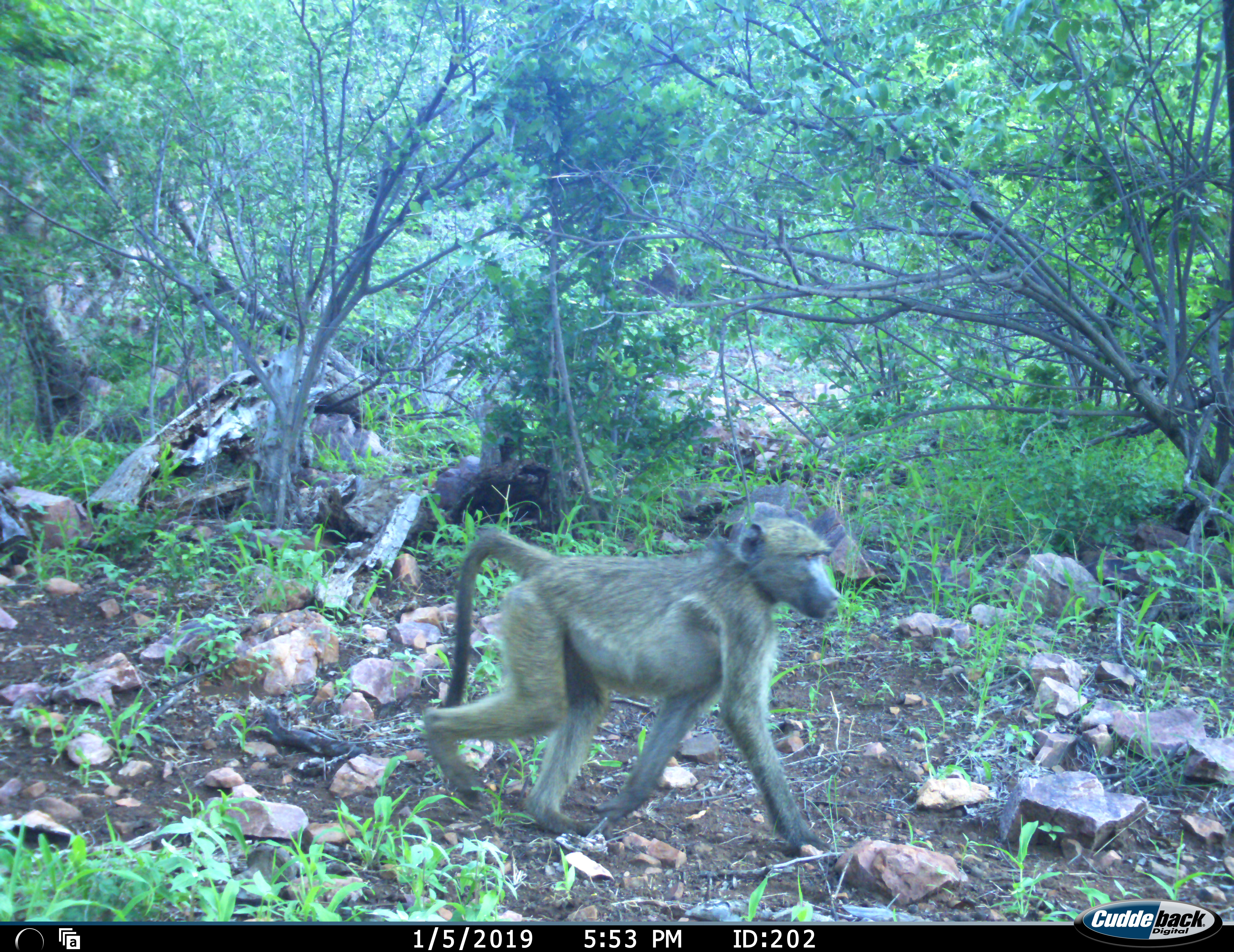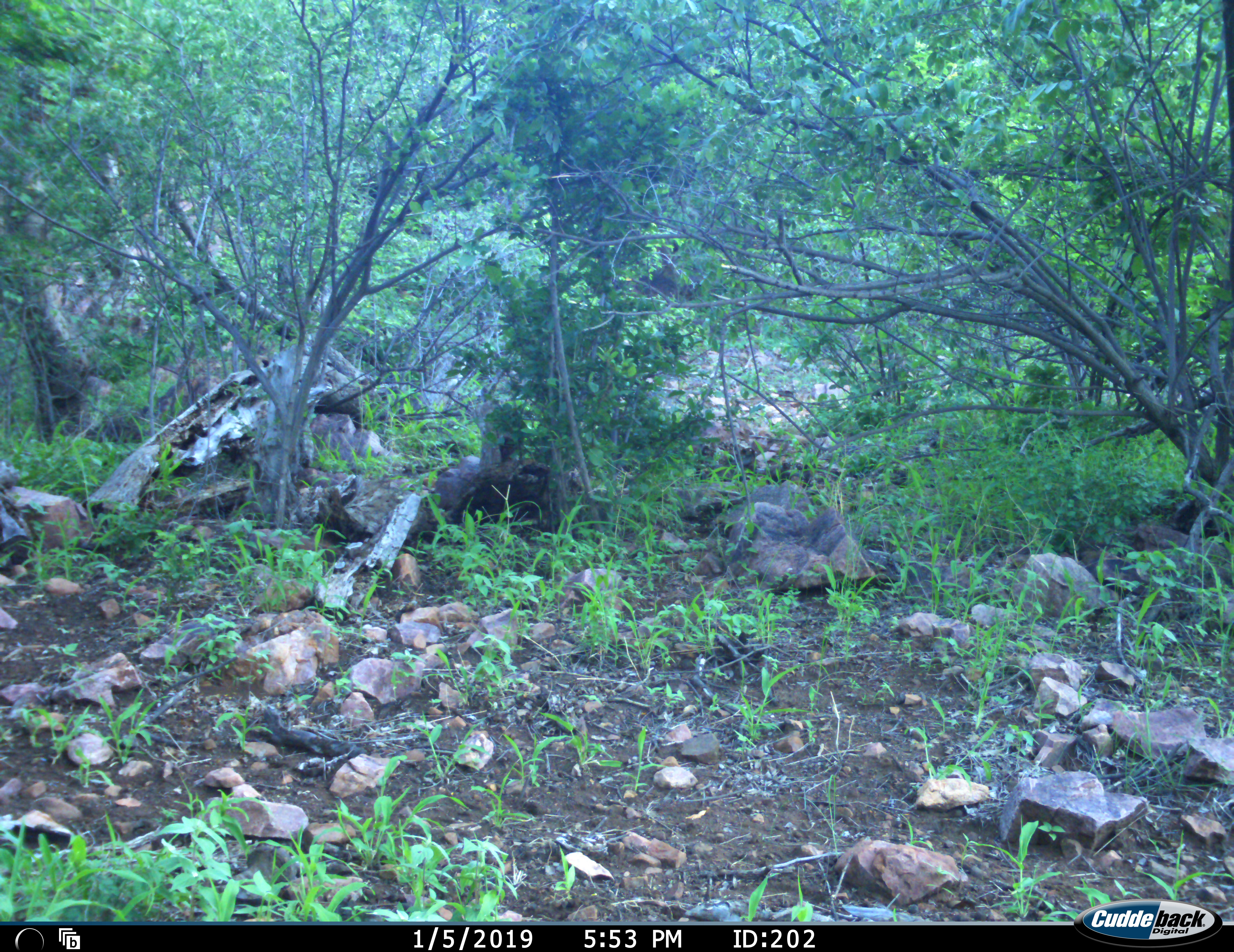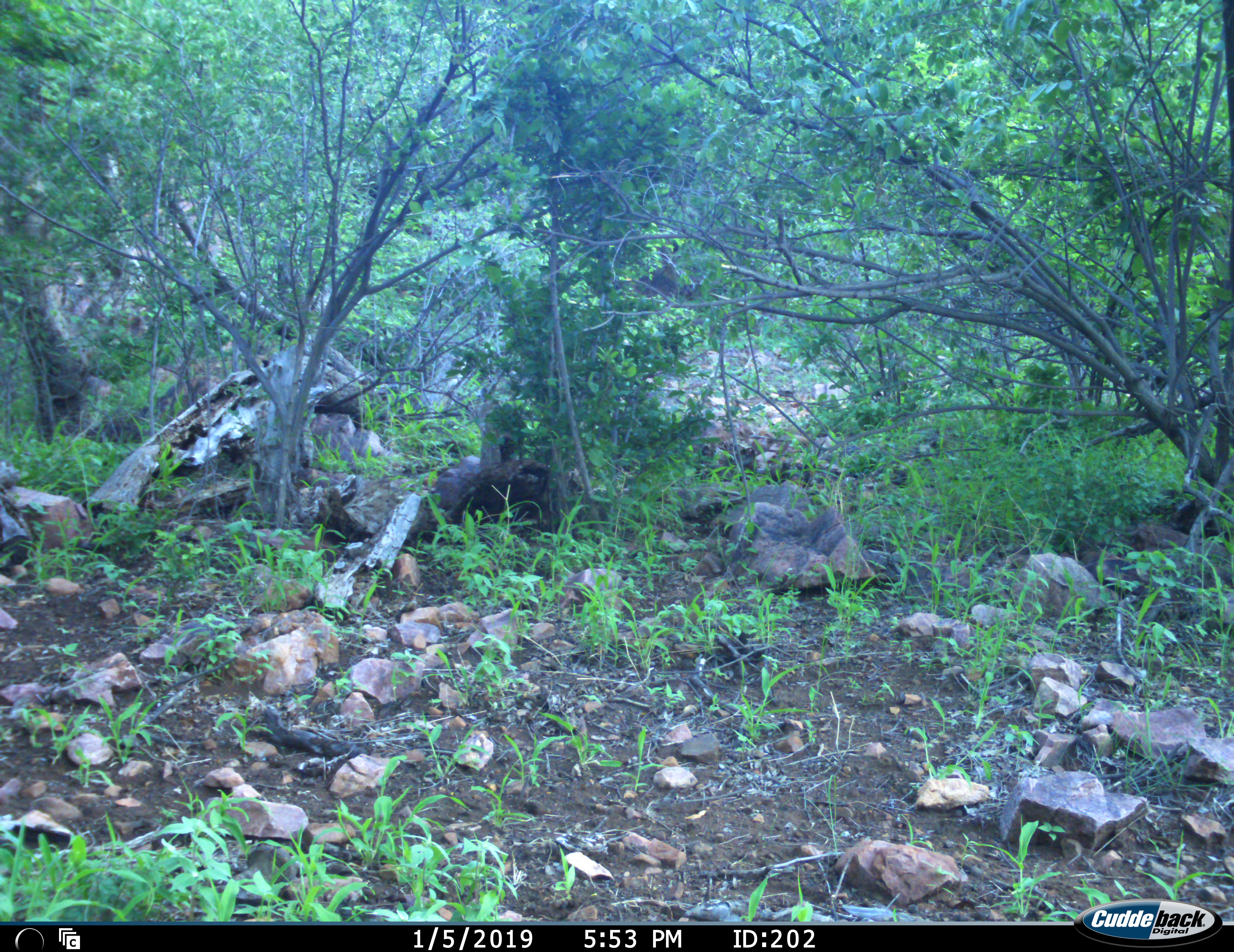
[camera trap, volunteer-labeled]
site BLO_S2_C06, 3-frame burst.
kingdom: Animalia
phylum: Chordata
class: Mammalia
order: Primates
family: Cercopithecidae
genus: Papio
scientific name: Papio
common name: baboon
Baboon (Papio), count 1. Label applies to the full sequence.